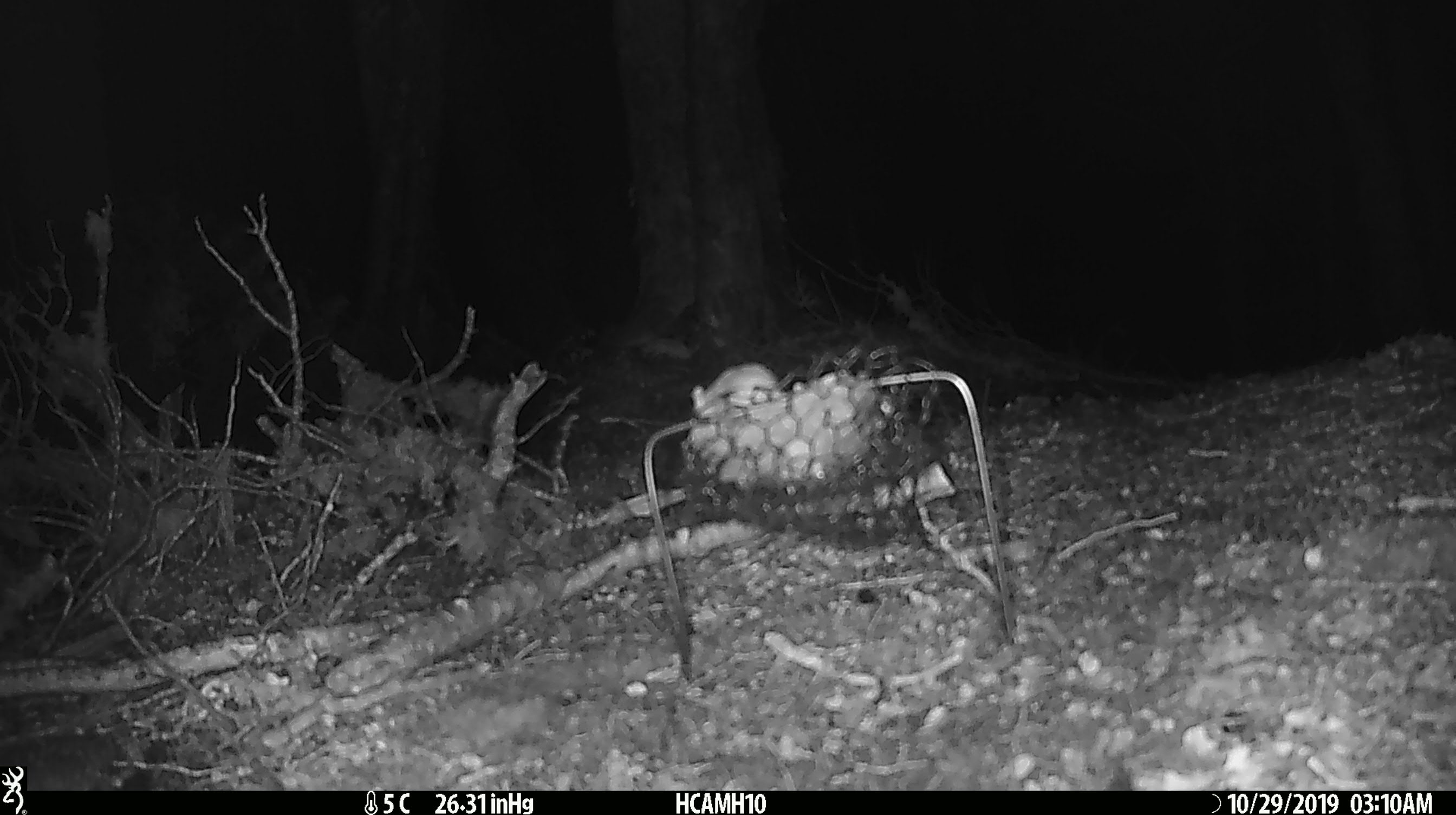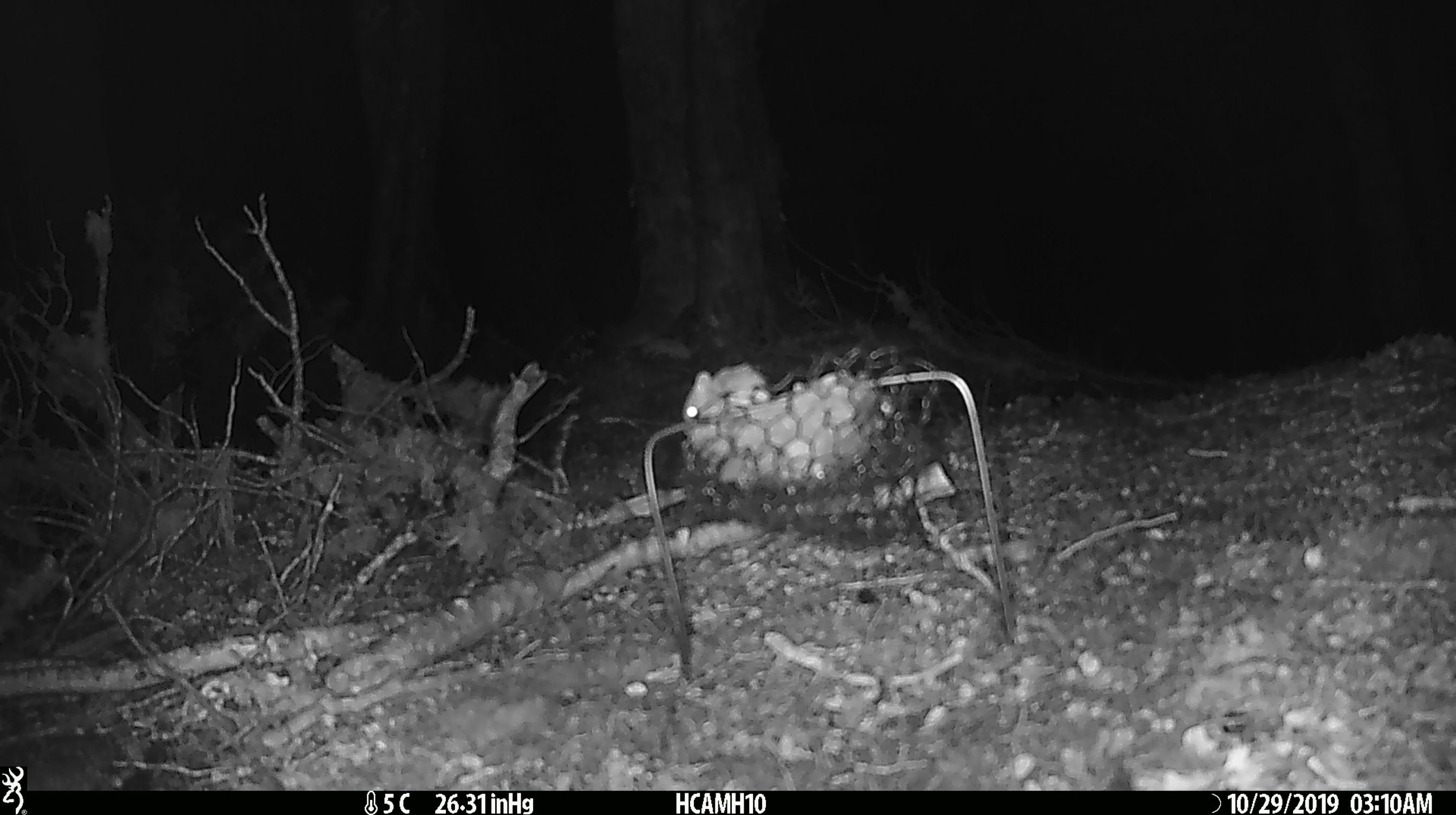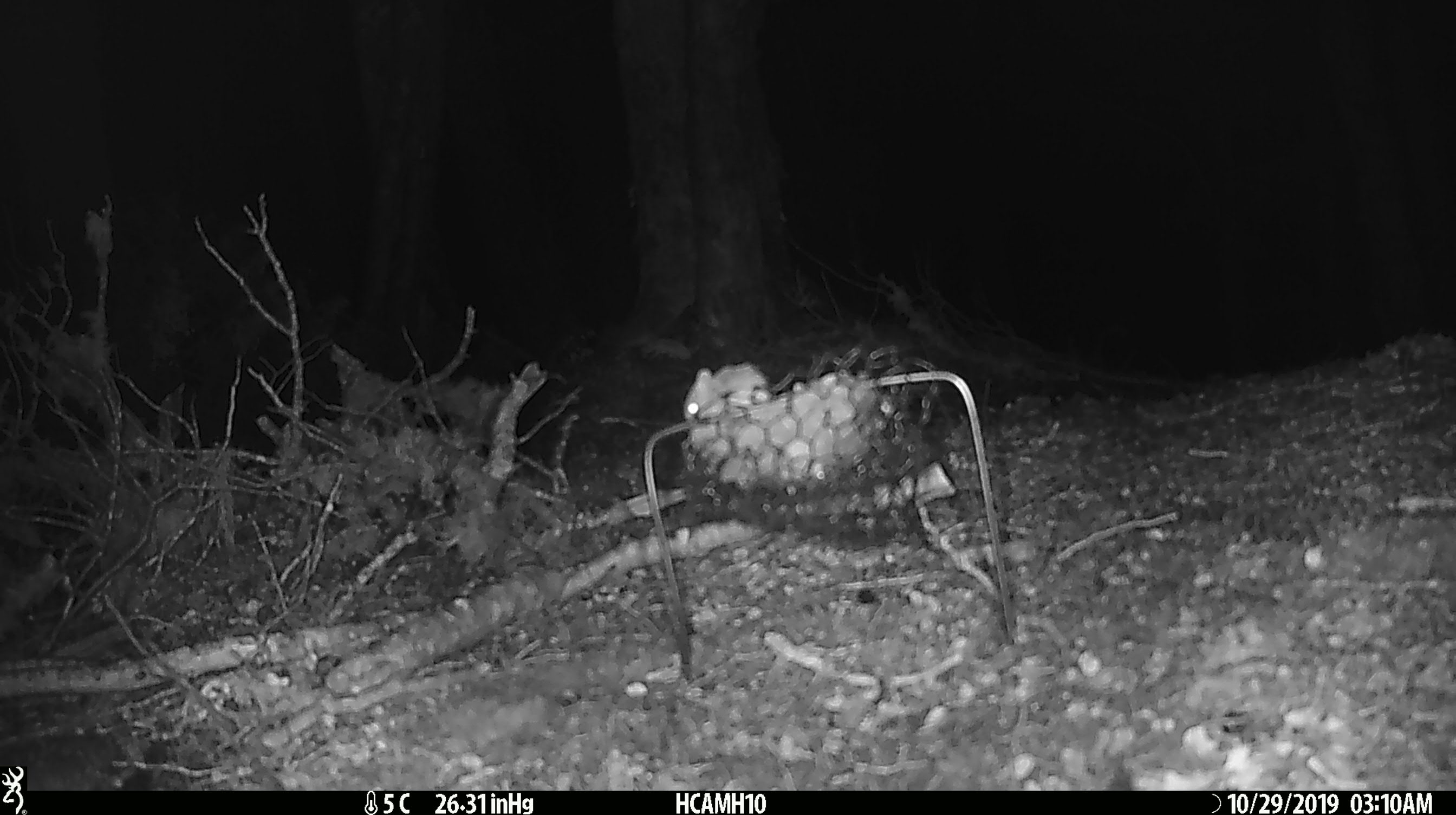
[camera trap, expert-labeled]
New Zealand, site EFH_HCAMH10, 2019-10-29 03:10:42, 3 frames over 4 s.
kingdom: Animalia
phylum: Chordata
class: Mammalia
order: Rodentia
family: Muridae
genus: Mus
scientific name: Mus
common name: mouse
Mouse (Mus).